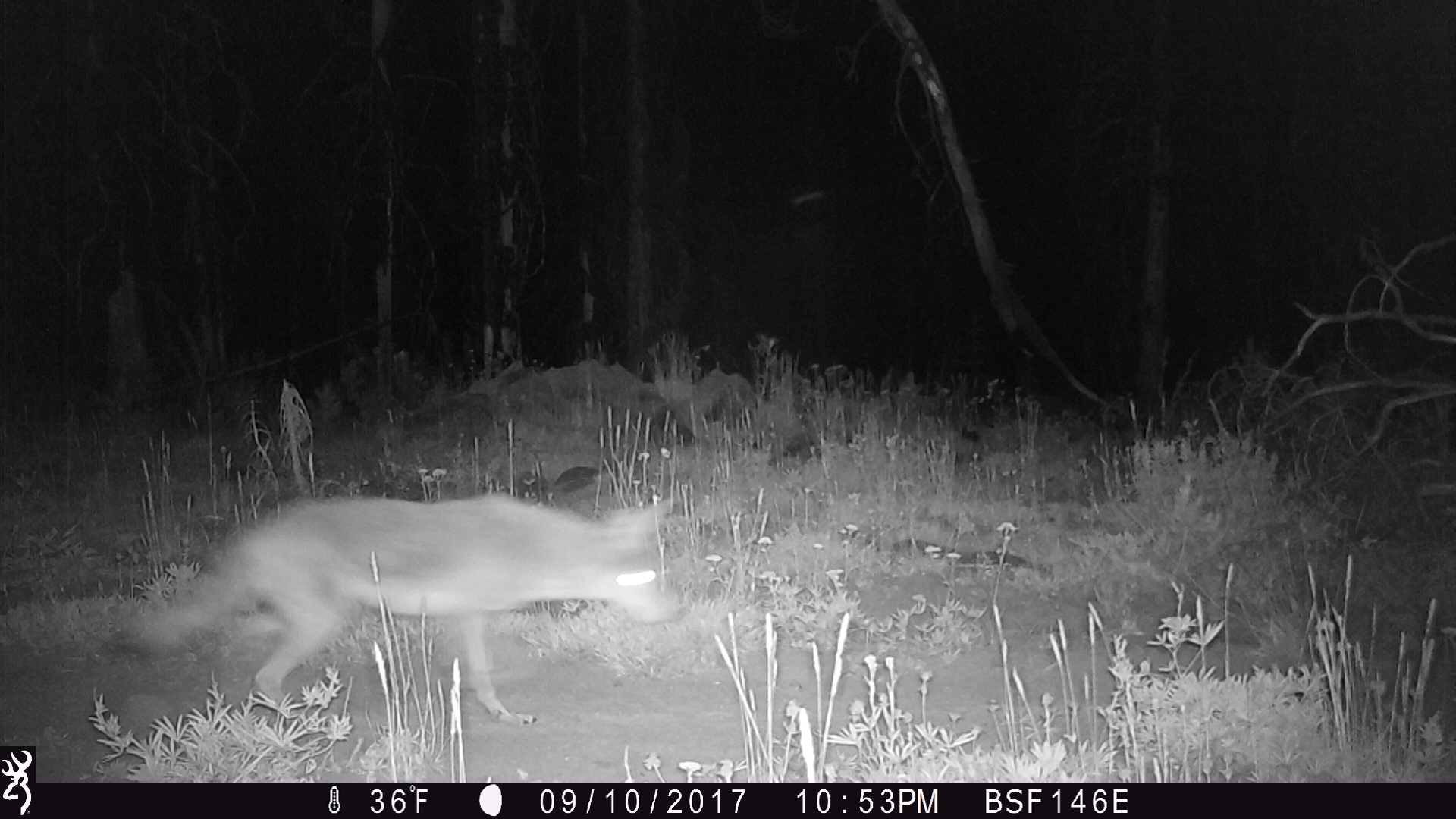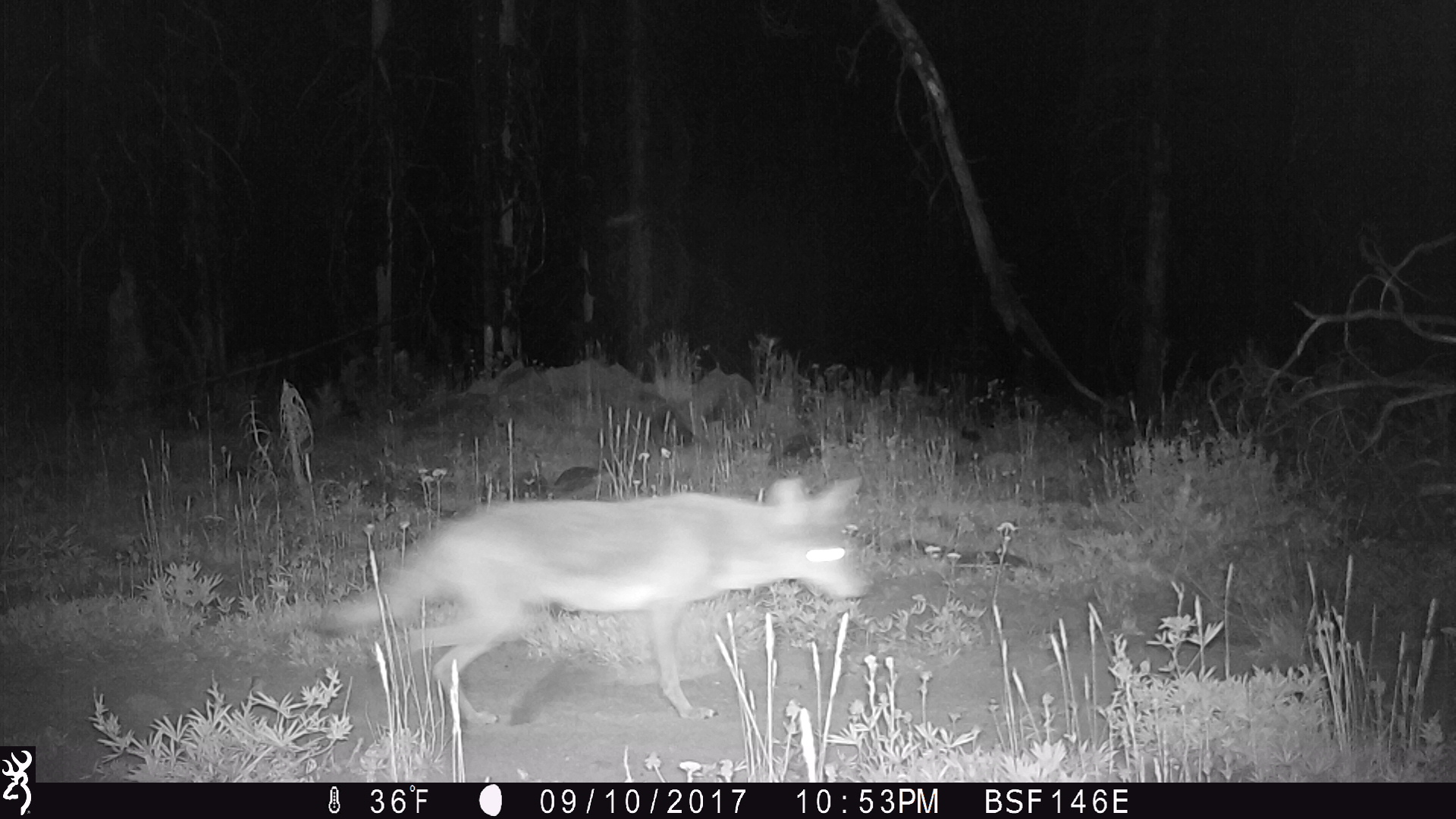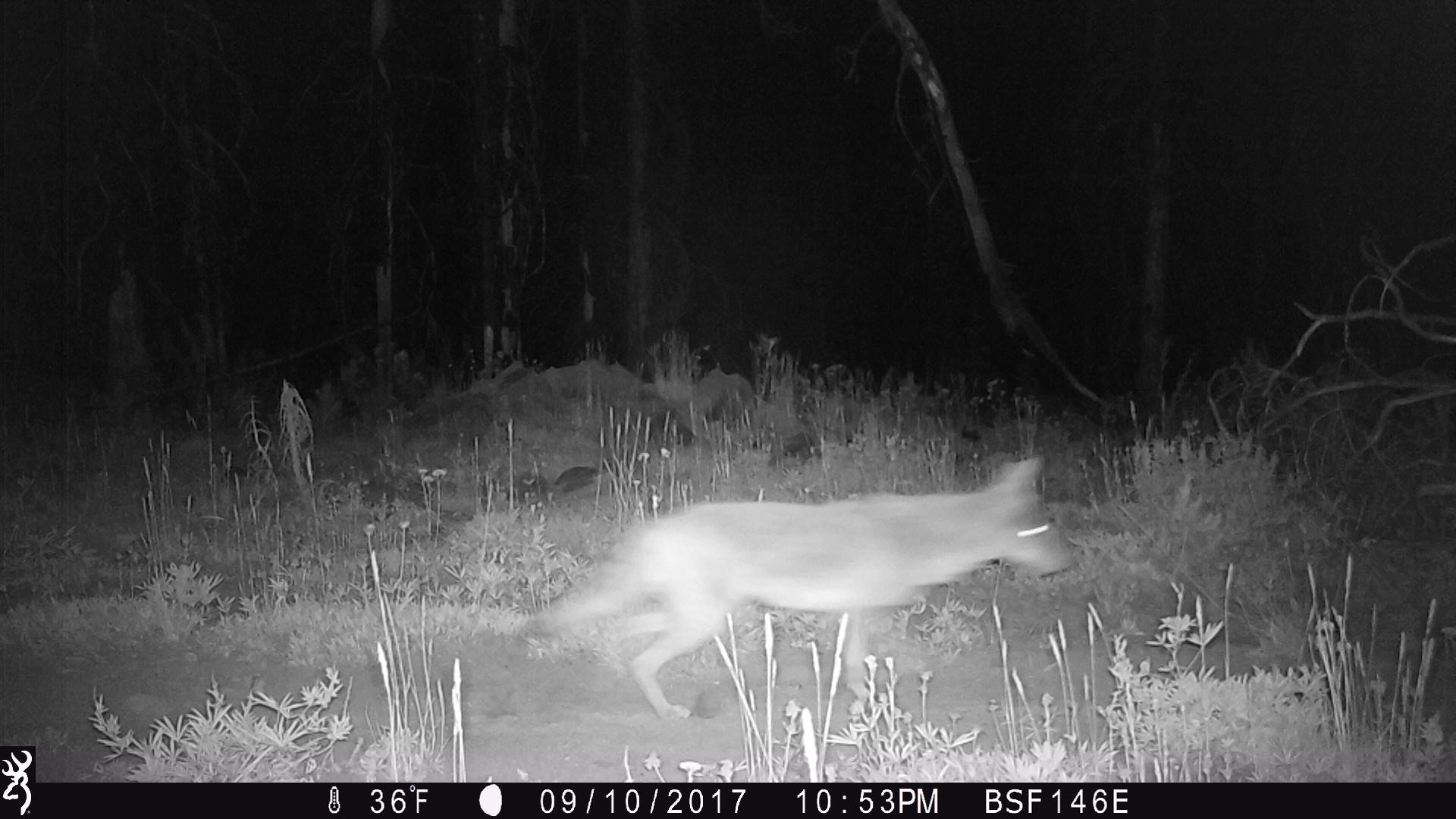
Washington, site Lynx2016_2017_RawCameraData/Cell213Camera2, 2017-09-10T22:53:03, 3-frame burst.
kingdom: Animalia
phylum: Chordata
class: Mammalia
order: Carnivora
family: Canidae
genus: Canis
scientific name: Canis latrans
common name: coyote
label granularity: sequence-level